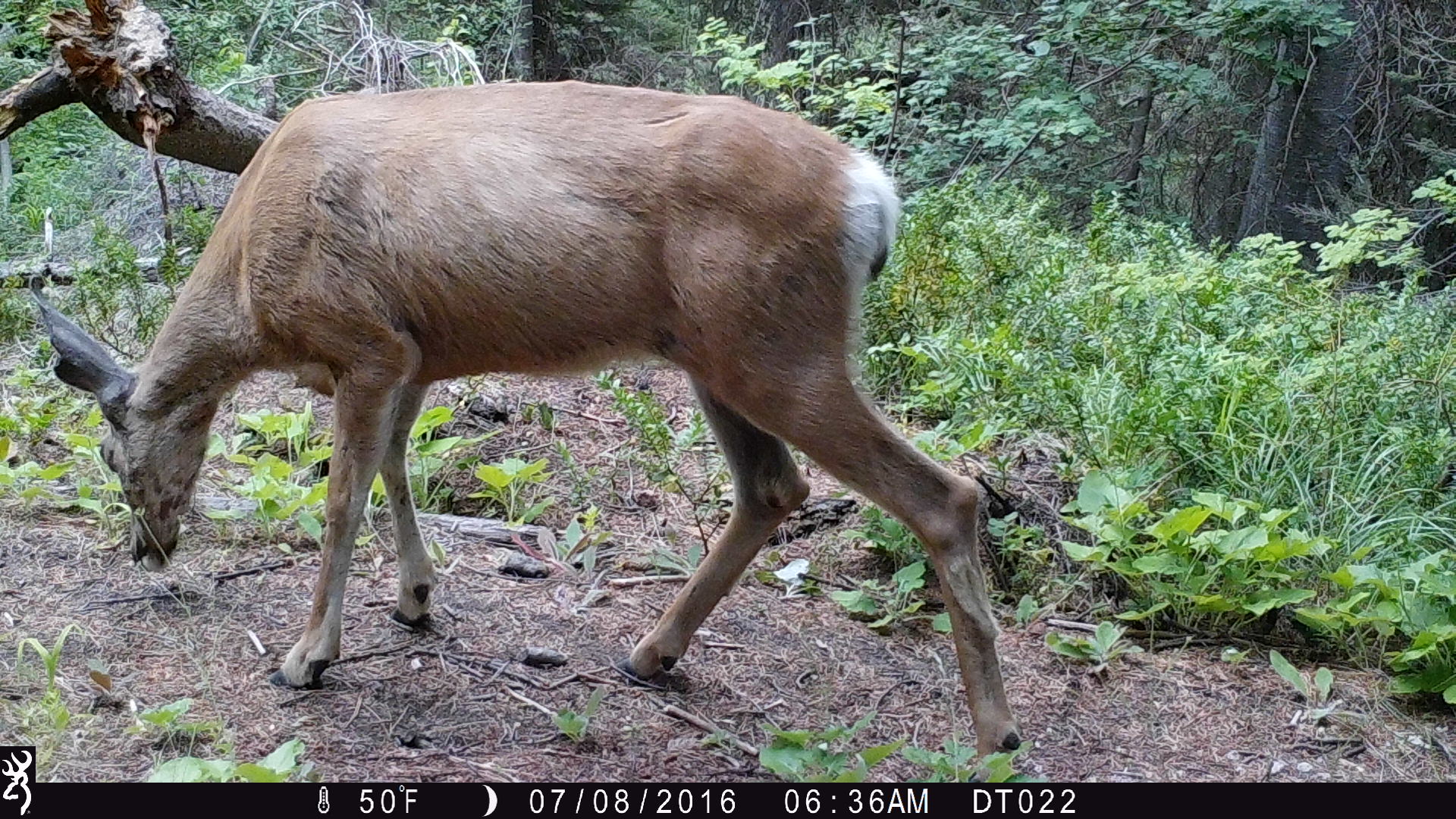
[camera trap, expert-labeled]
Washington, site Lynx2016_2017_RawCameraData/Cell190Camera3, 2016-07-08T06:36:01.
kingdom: Animalia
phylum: Chordata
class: Mammalia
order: Artiodactyla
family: Cervidae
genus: Odocoileus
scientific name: Odocoileus hemionus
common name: mule deer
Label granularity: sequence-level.